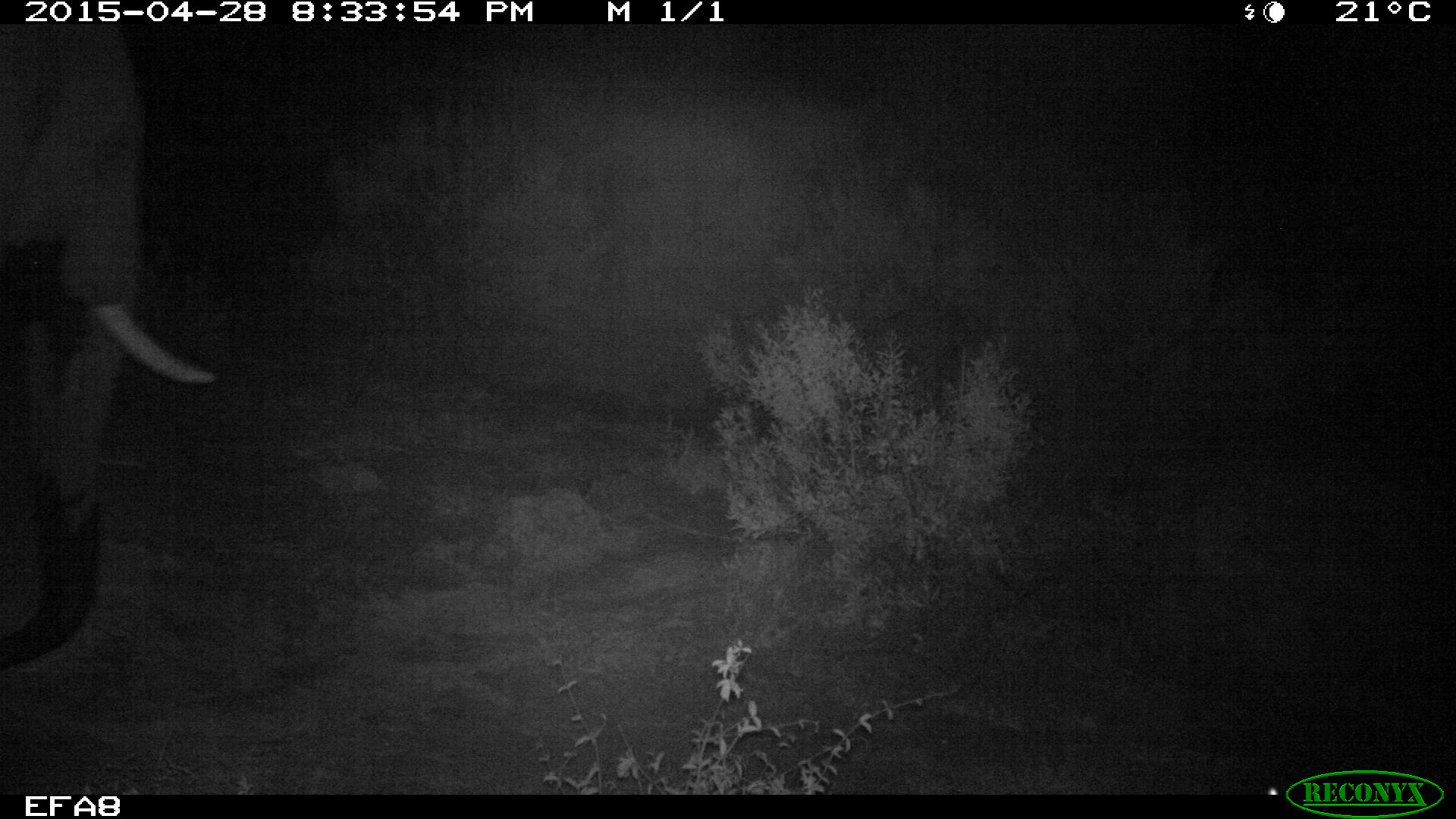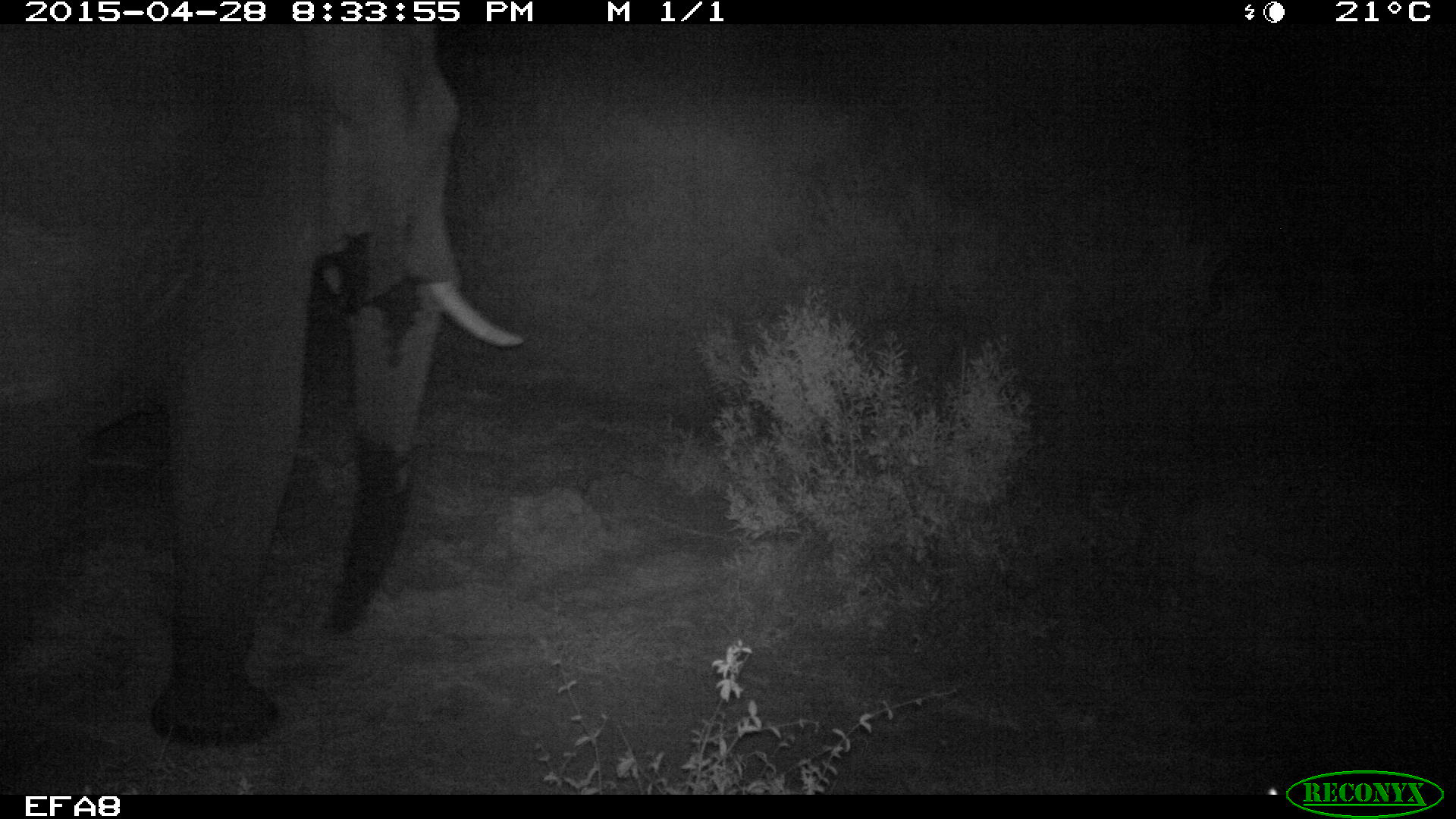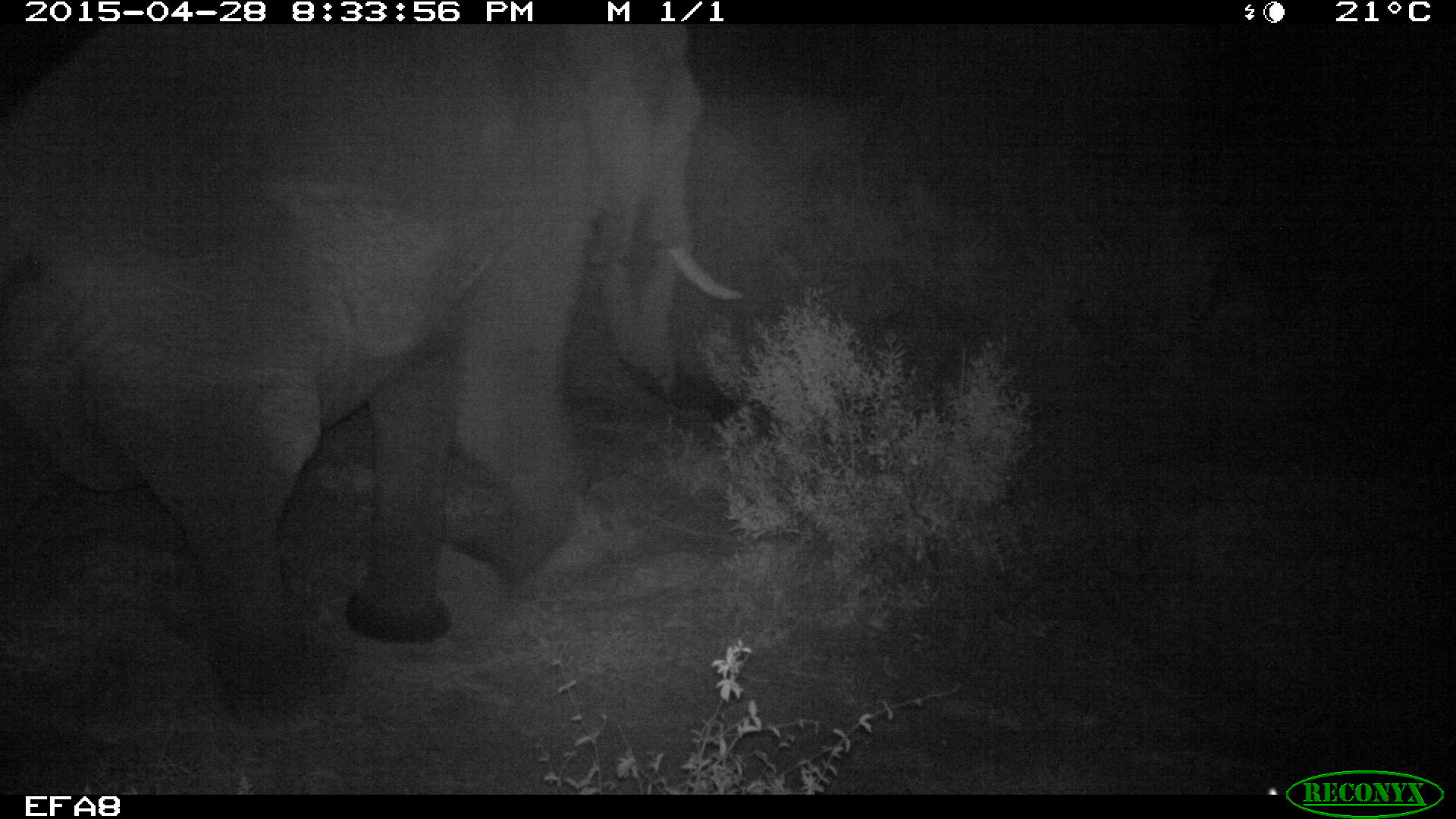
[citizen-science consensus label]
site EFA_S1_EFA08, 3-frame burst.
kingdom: Animalia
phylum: Chordata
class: Mammalia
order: Proboscidea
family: Elephantidae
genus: Loxodonta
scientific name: Loxodonta africana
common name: african bush elephant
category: elephant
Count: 1.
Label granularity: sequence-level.